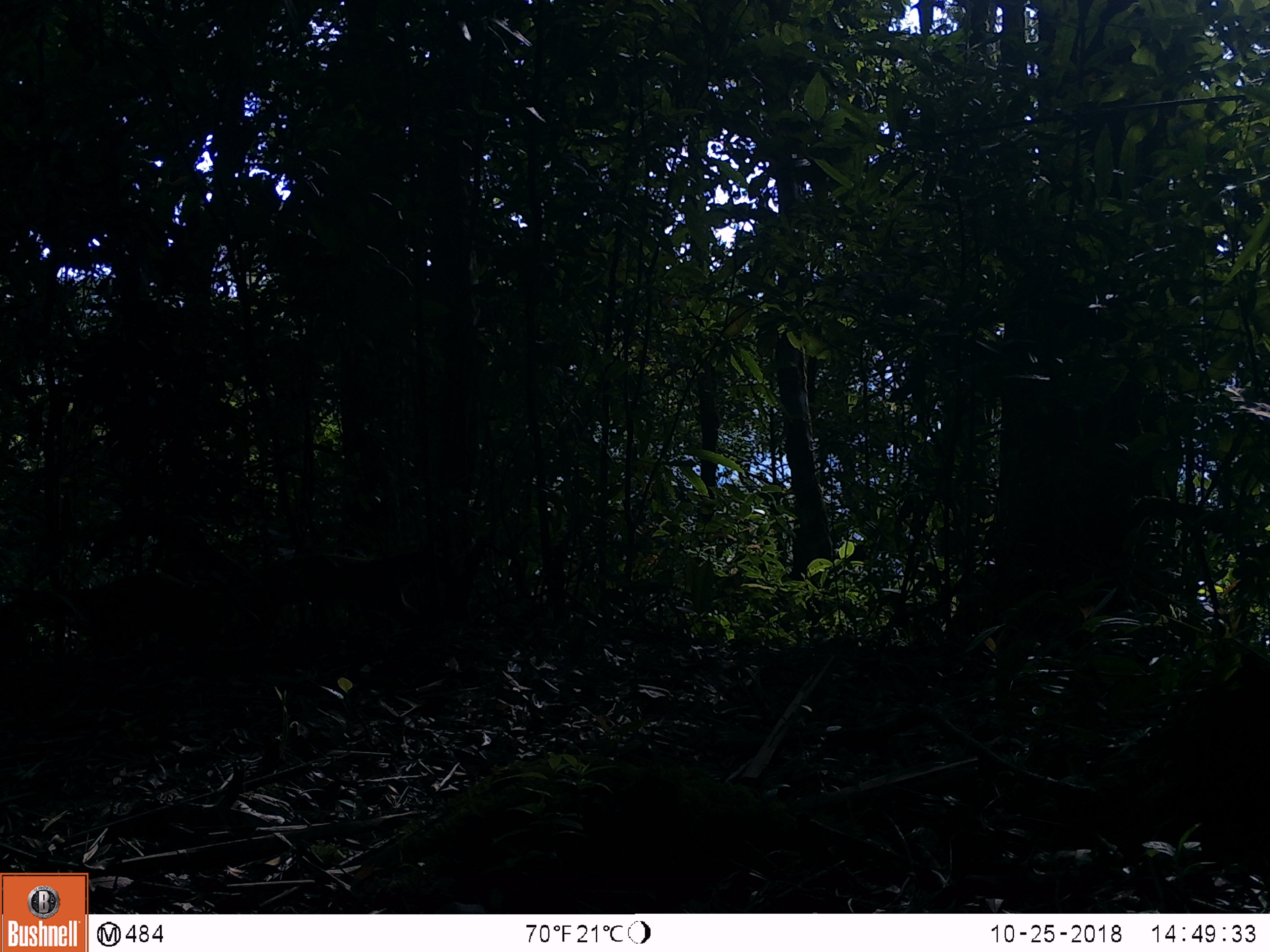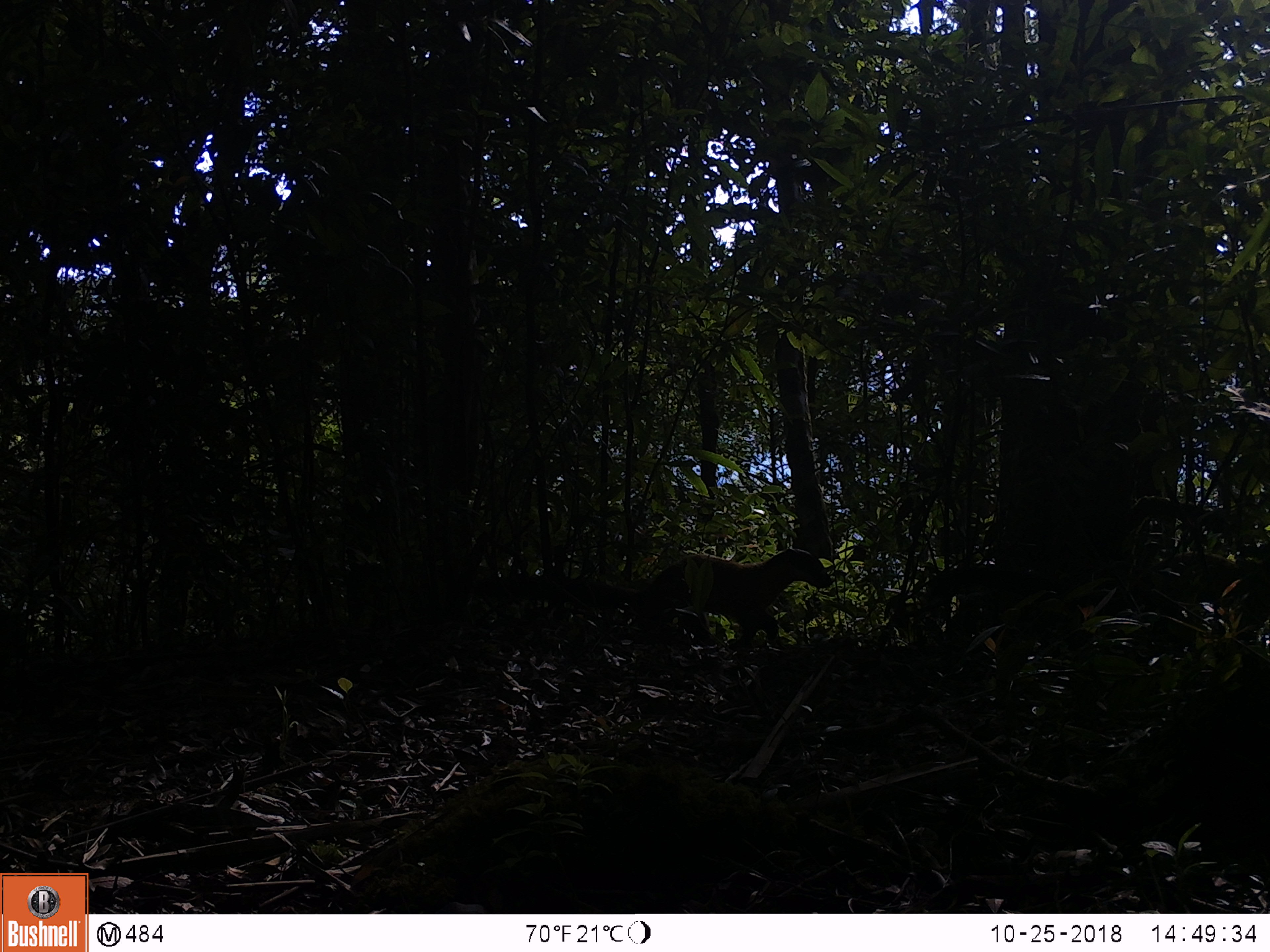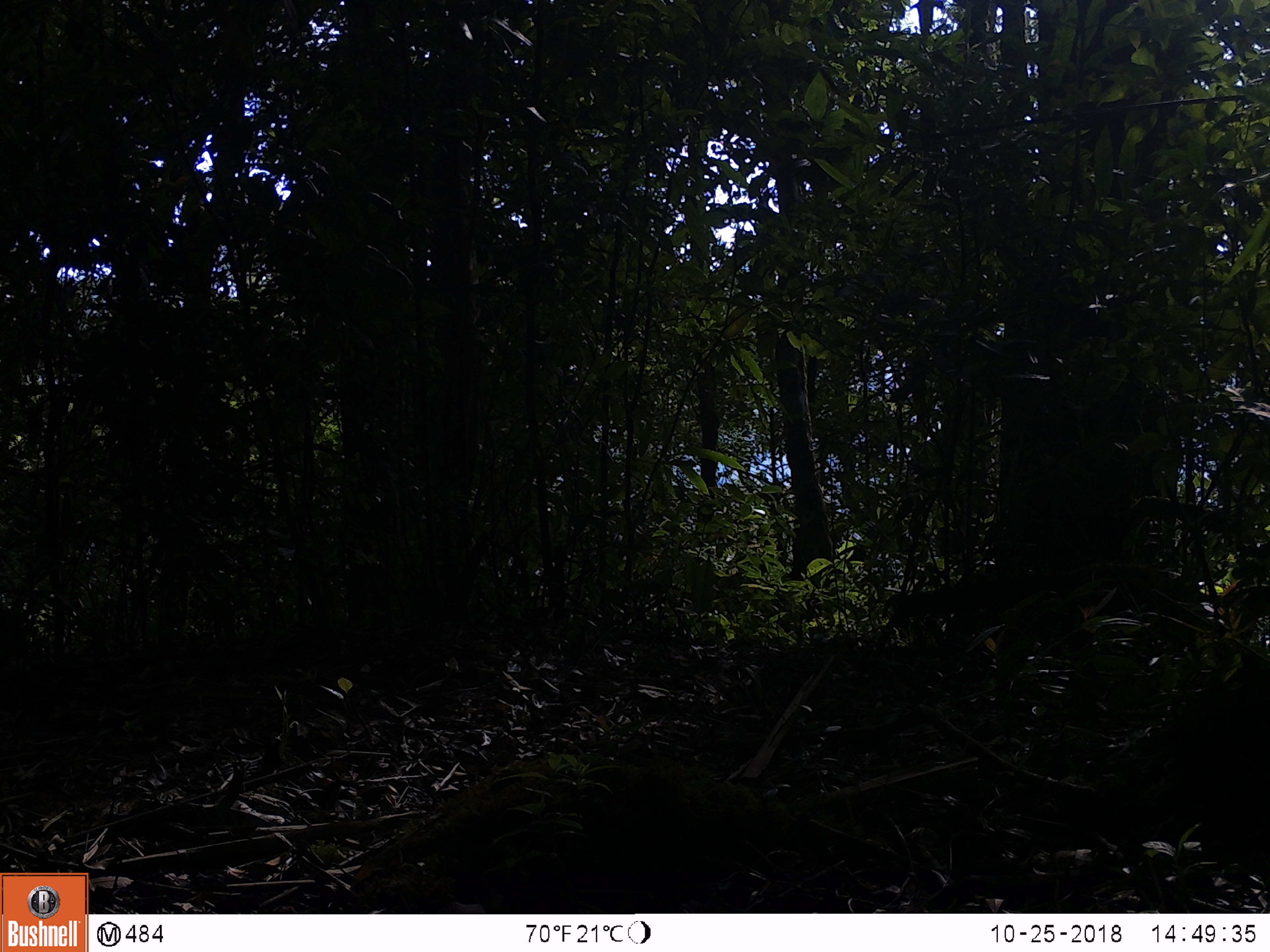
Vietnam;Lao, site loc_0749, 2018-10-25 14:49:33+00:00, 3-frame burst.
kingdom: Animalia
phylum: Chordata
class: Mammalia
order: Carnivora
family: Mustelidae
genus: Martes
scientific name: Martes flavigula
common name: yellow-throated marten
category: yellow throated marten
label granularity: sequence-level